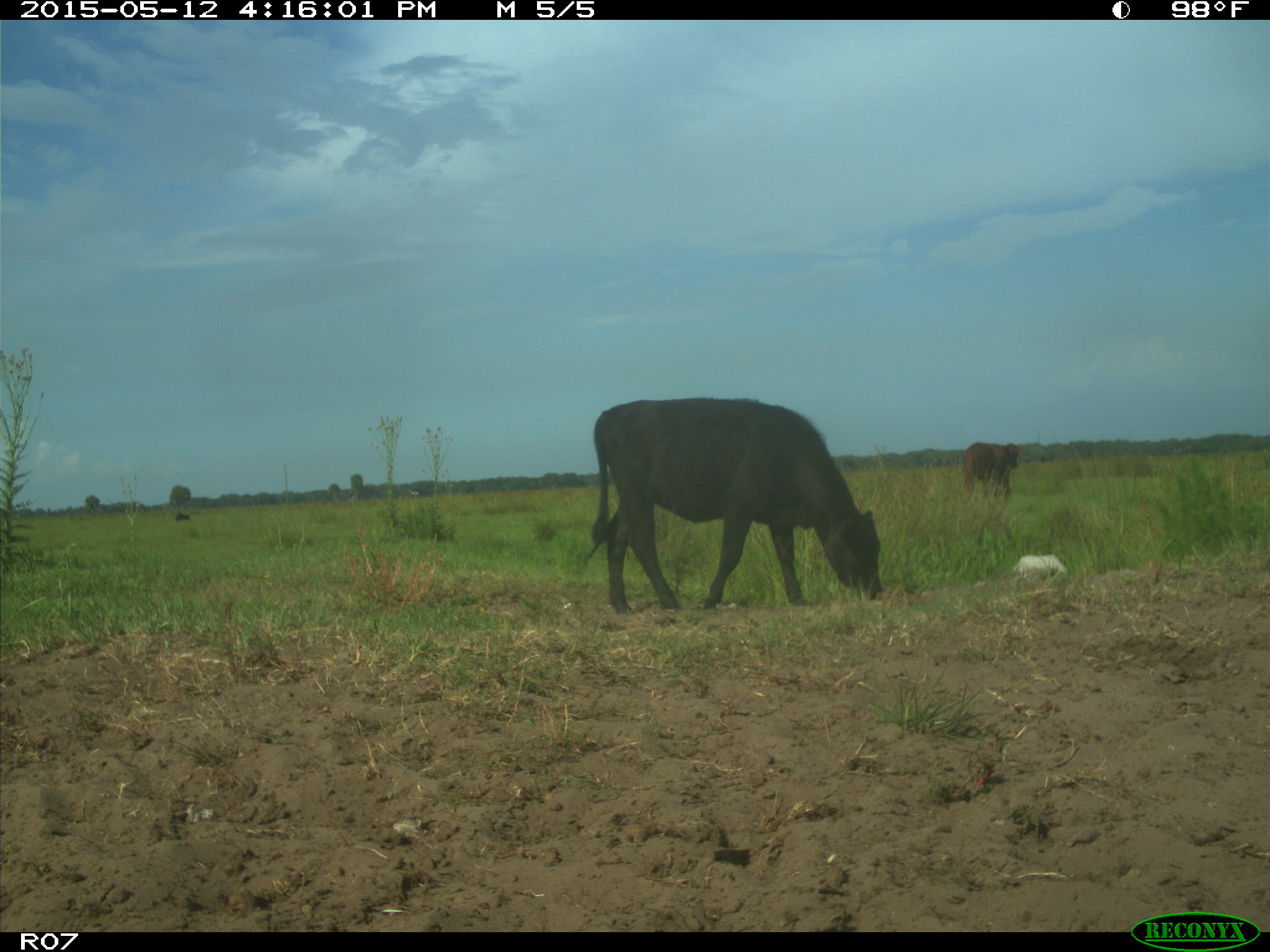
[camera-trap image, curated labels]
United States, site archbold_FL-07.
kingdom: Animalia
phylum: Chordata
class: Mammalia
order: Artiodactyla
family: Bovidae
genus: Bos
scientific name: Bos taurus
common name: domestic cow